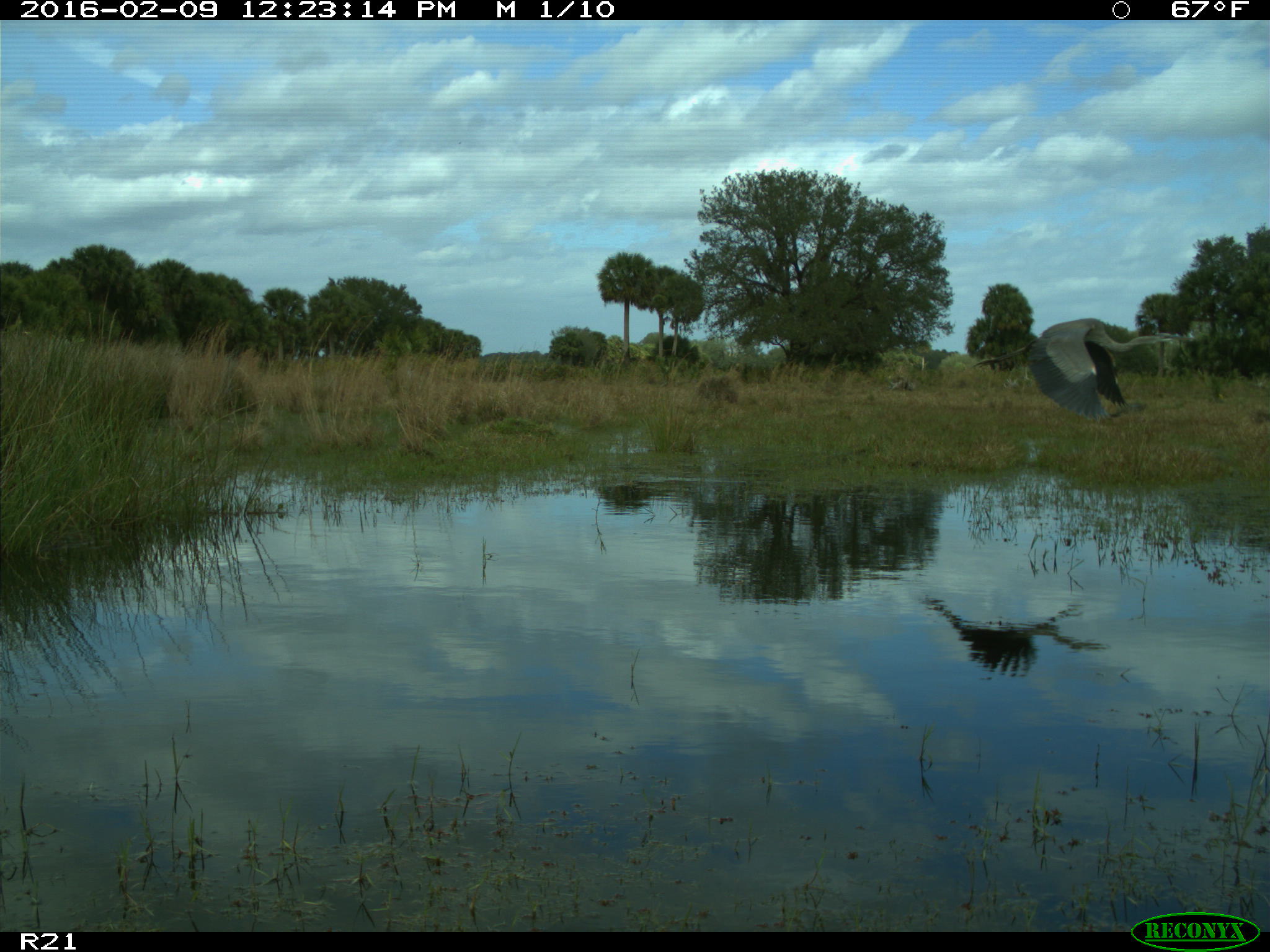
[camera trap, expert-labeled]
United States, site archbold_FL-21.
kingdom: Animalia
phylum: Chordata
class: Aves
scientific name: Aves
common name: birds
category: unidentified bird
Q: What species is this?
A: Unidentified bird (birds) (Aves).